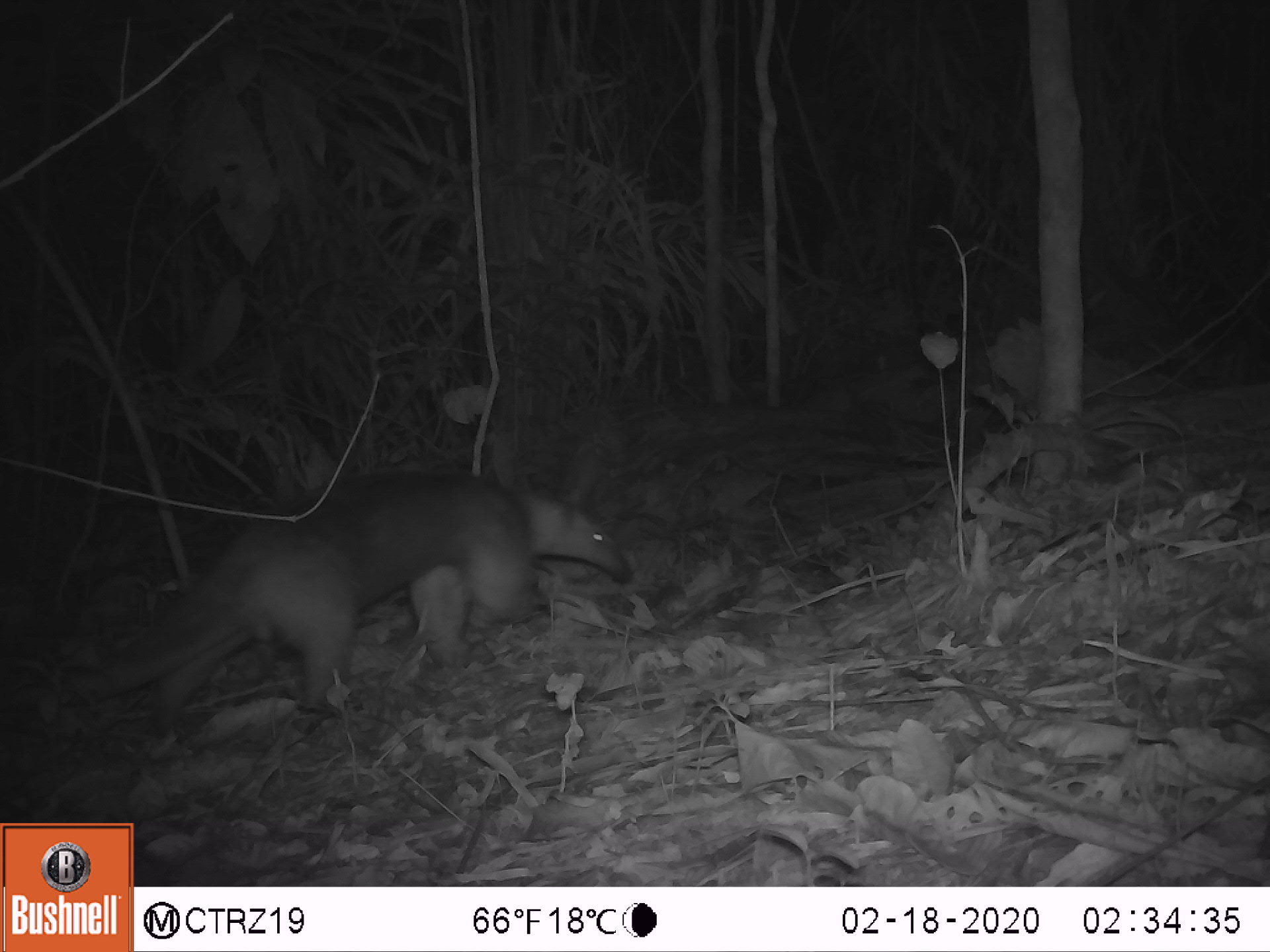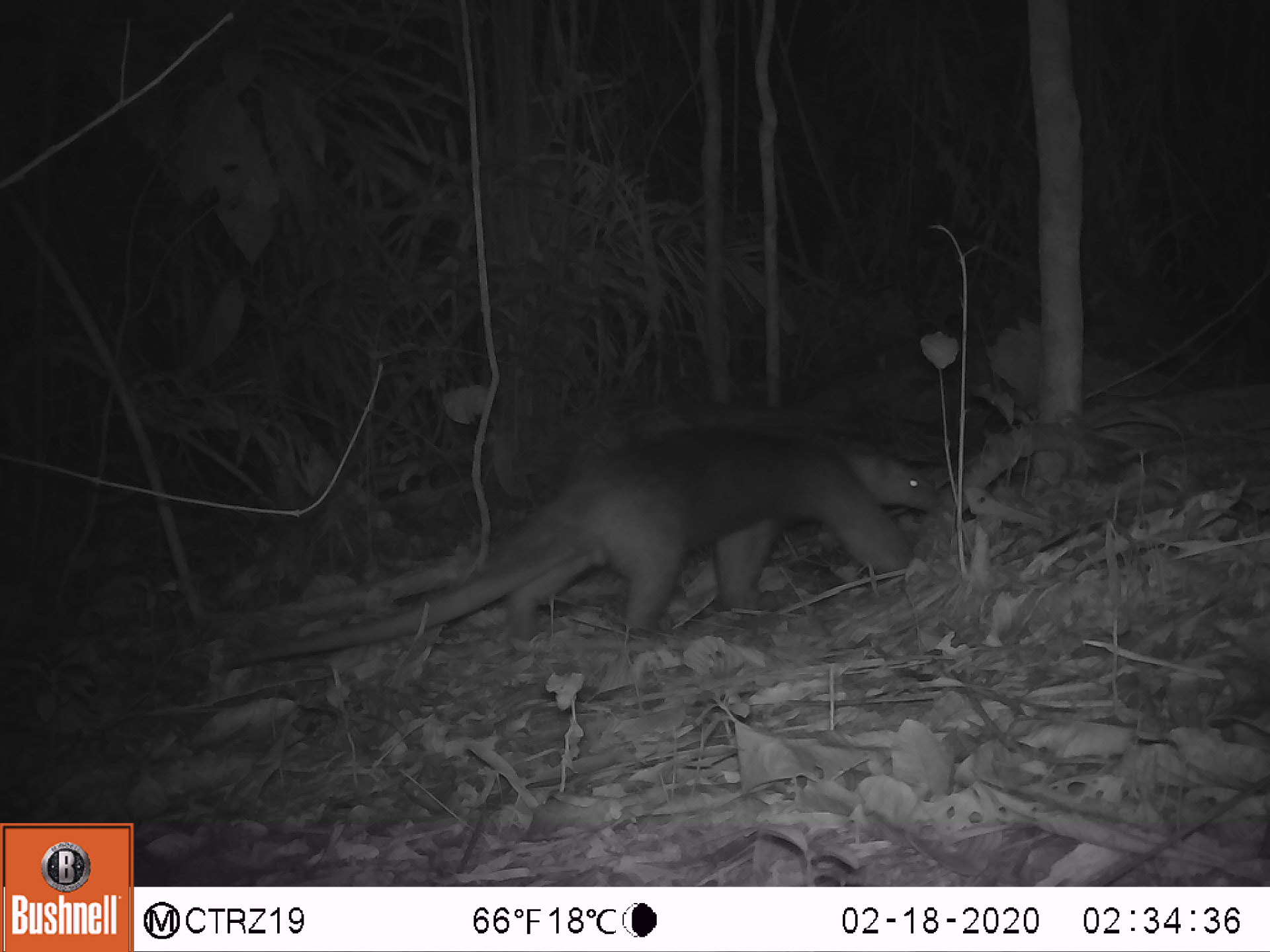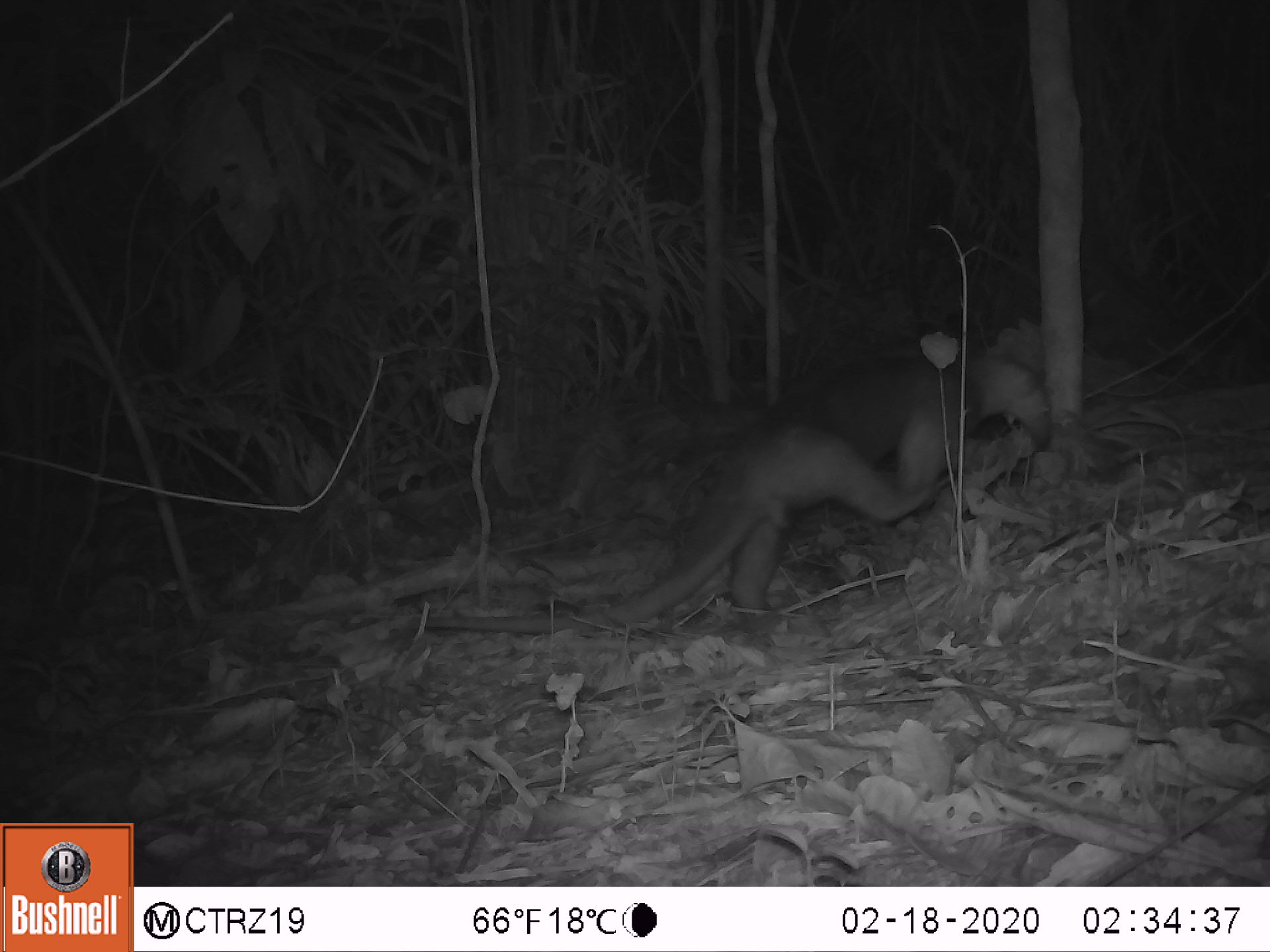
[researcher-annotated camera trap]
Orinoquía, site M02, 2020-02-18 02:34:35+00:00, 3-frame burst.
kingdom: Animalia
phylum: Chordata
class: Mammalia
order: Pilosa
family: Myrmecophagidae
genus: Tamandua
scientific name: Tamandua tetradactyla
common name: southern tamandua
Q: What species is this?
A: Southern tamandua (Tamandua tetradactyla).